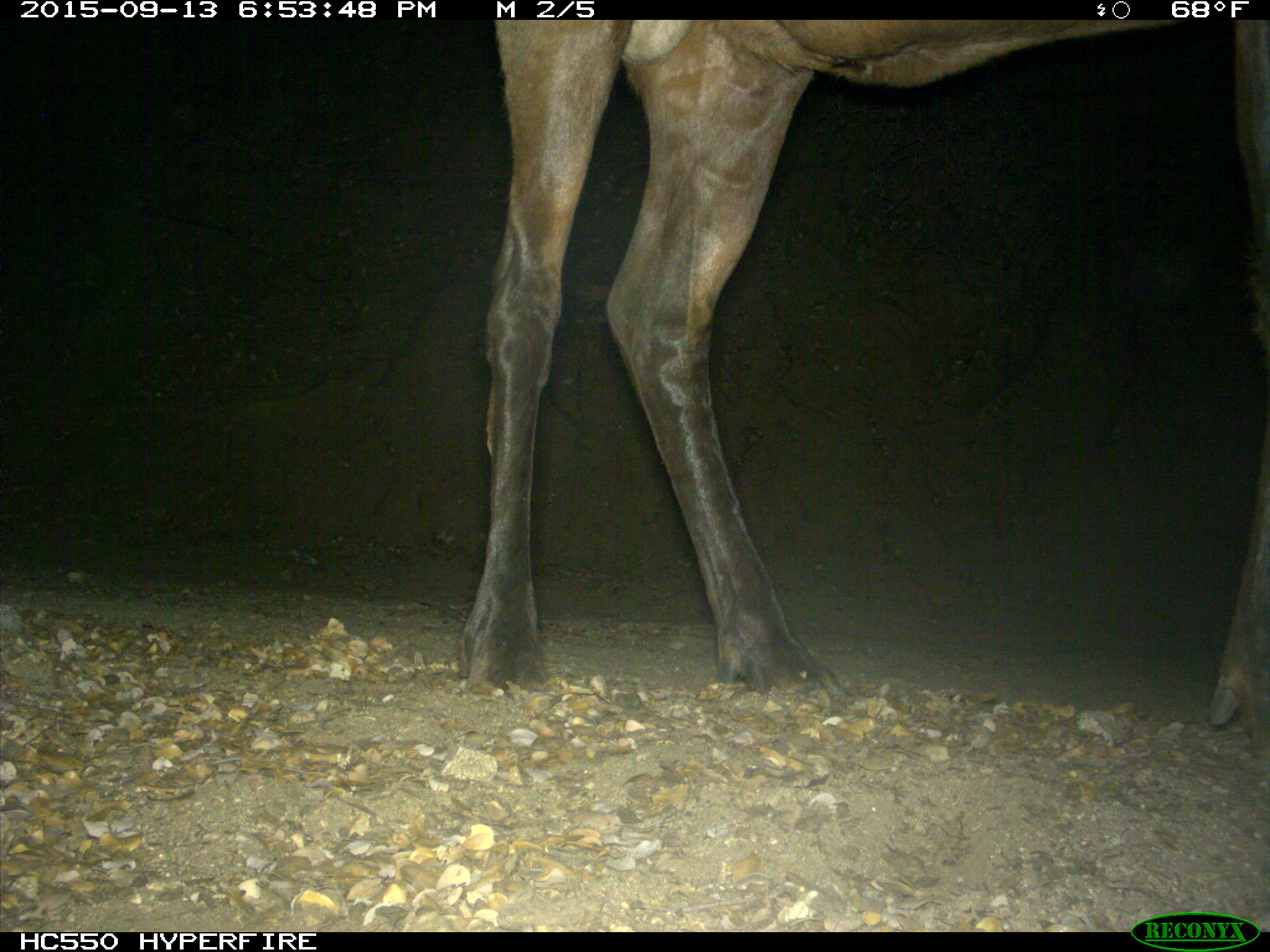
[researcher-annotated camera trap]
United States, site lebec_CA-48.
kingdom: Animalia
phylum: Chordata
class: Mammalia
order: Artiodactyla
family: Cervidae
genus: Cervus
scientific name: Cervus canadensis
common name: elk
Cervus canadensis (elk).